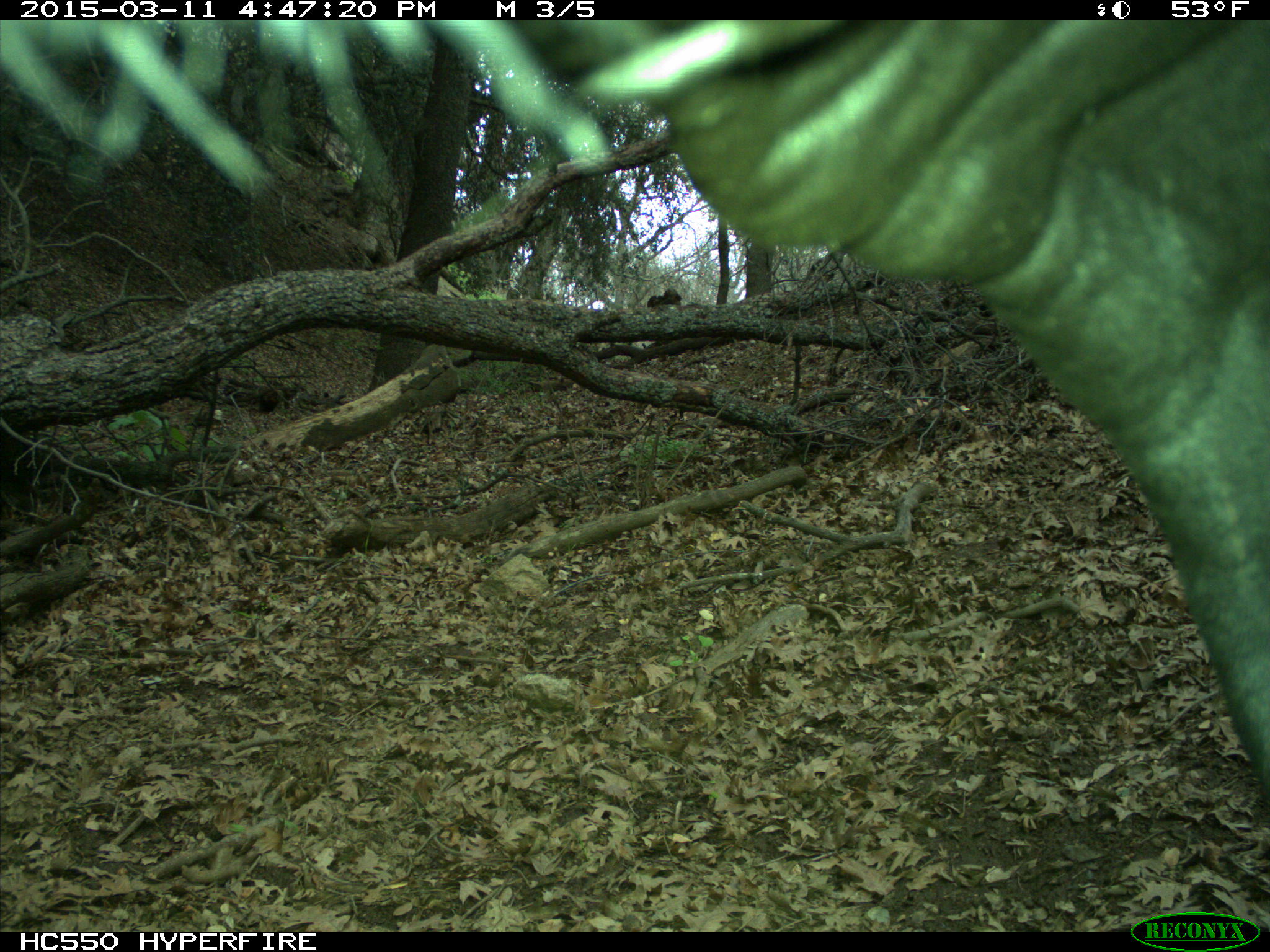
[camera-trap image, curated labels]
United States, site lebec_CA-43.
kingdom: Animalia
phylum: Chordata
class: Mammalia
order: Artiodactyla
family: Bovidae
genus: Bos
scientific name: Bos taurus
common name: domestic cow